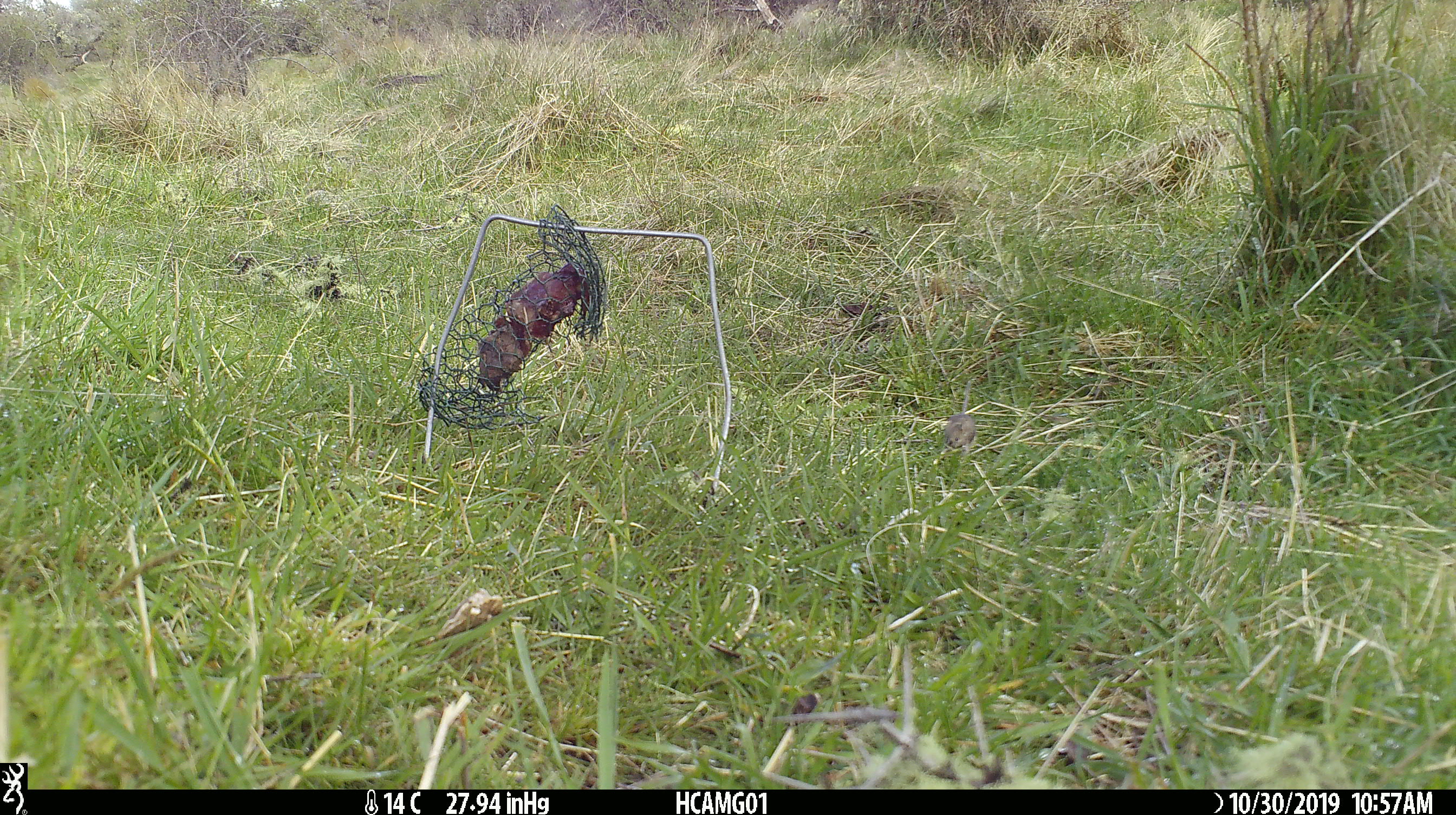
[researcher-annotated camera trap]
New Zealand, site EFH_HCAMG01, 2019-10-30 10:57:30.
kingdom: Animalia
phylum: Chordata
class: Mammalia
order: Rodentia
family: Muridae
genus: Mus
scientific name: Mus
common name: mouse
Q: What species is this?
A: Mouse (Mus).